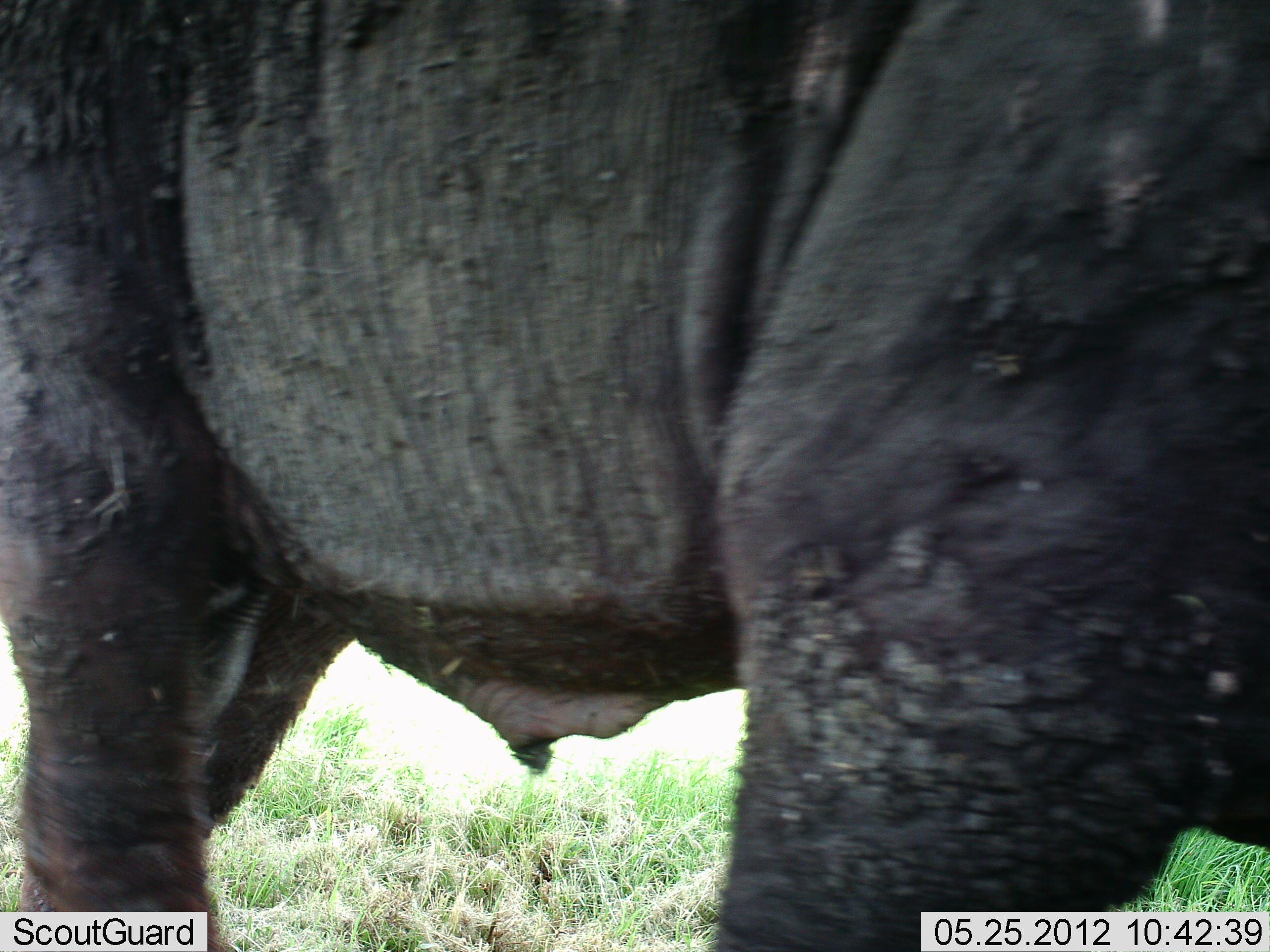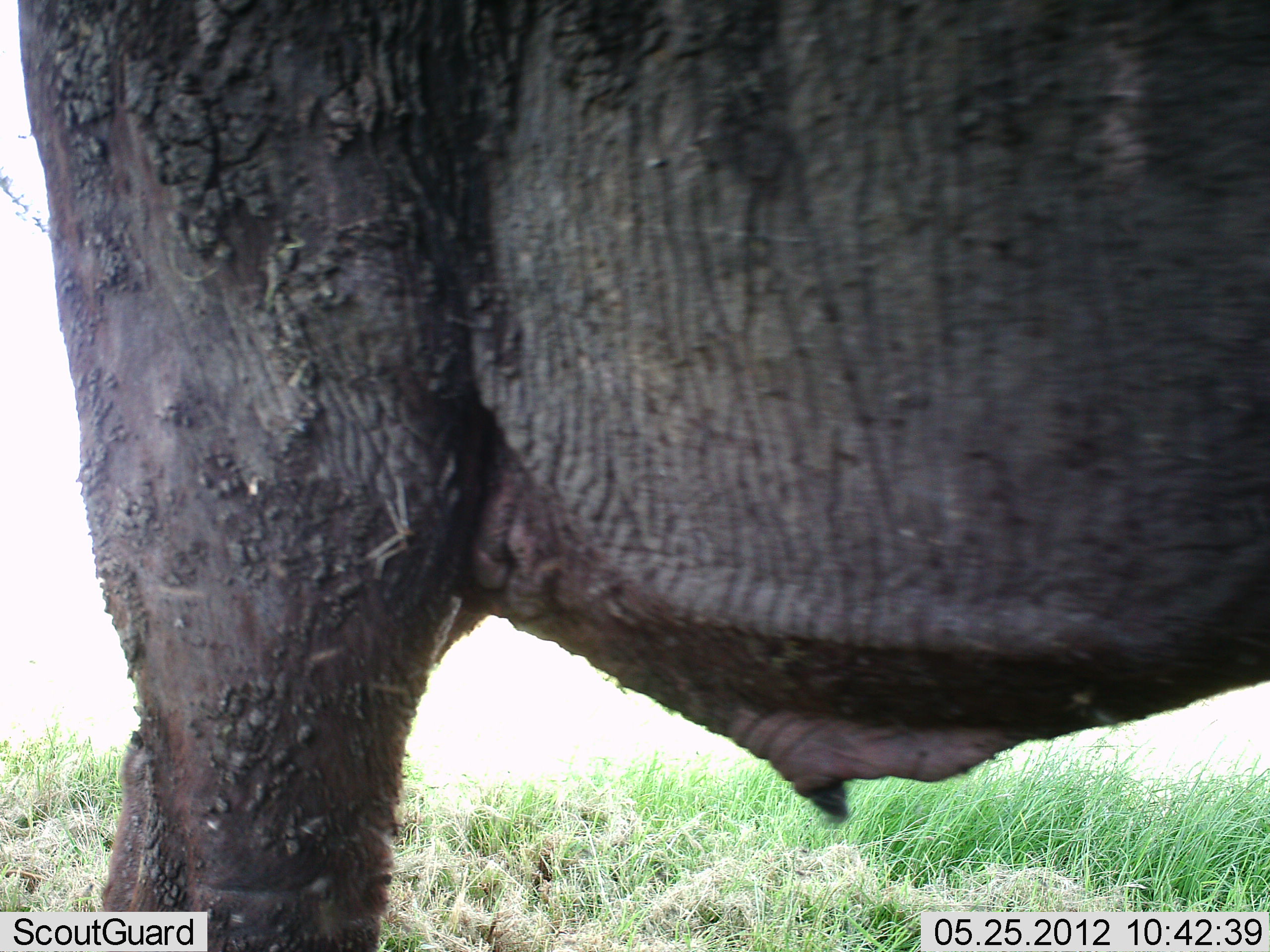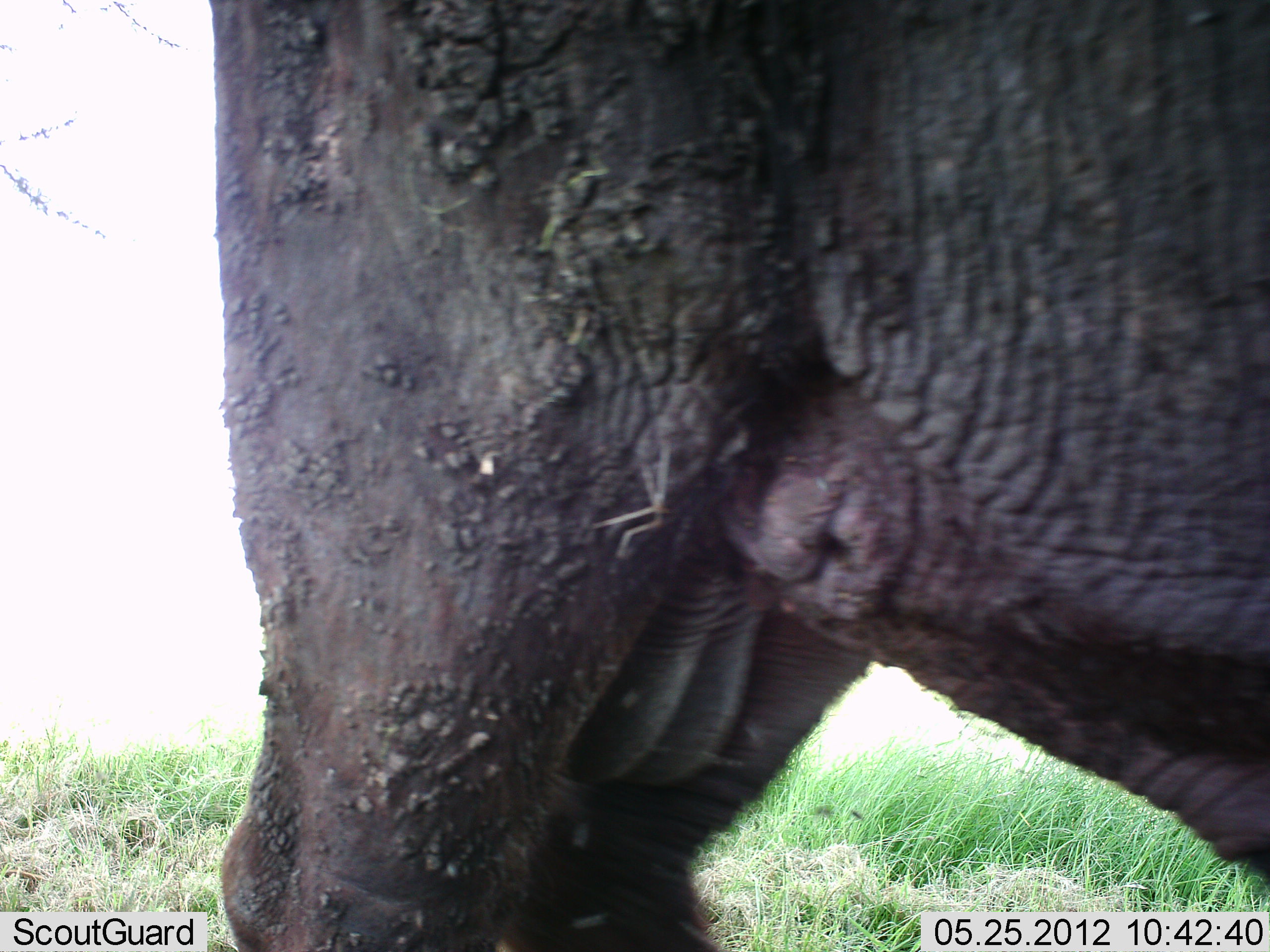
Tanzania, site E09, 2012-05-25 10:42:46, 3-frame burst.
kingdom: Animalia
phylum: Chordata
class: Mammalia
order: Proboscidea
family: Elephantidae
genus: Loxodonta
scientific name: Loxodonta africana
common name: african bush elephant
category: elephant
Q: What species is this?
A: Elephant (african bush elephant) (Loxodonta africana).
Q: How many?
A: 1.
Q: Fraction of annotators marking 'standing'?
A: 78%.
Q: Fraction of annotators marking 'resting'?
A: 11%.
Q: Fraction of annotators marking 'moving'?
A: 33%.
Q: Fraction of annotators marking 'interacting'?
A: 0%.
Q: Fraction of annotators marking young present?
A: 11%.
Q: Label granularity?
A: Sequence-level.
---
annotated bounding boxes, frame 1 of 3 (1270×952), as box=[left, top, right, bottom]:
animal: box=[0, 0, 1270, 951]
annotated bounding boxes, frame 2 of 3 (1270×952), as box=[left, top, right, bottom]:
animal: box=[2, 0, 1270, 951]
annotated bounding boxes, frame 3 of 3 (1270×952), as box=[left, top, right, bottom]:
animal: box=[0, 0, 1270, 952]